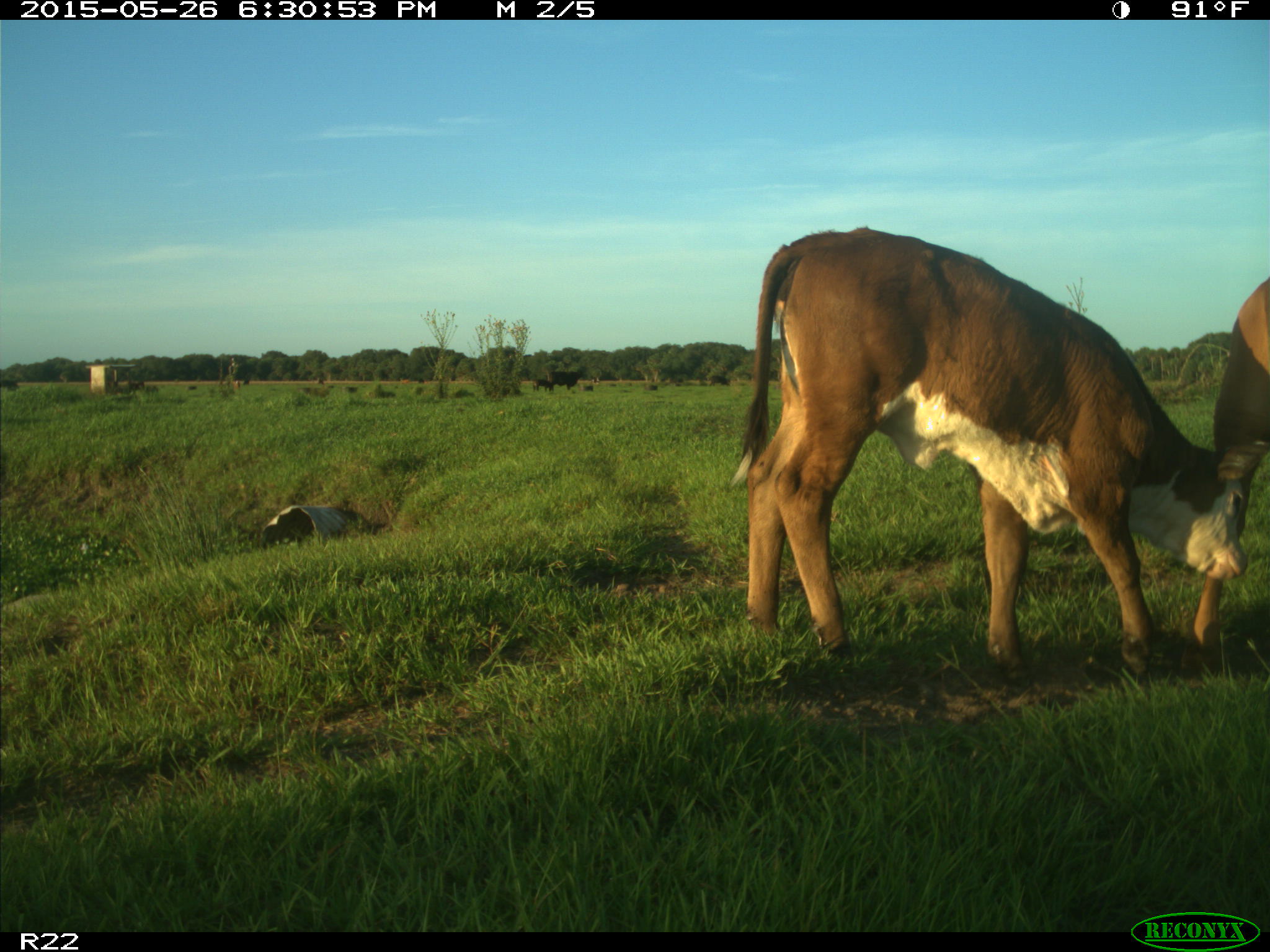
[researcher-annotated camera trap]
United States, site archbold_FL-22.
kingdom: Animalia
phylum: Chordata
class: Mammalia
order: Artiodactyla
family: Bovidae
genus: Bos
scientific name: Bos taurus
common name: domestic cow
Bos taurus (domestic cow).